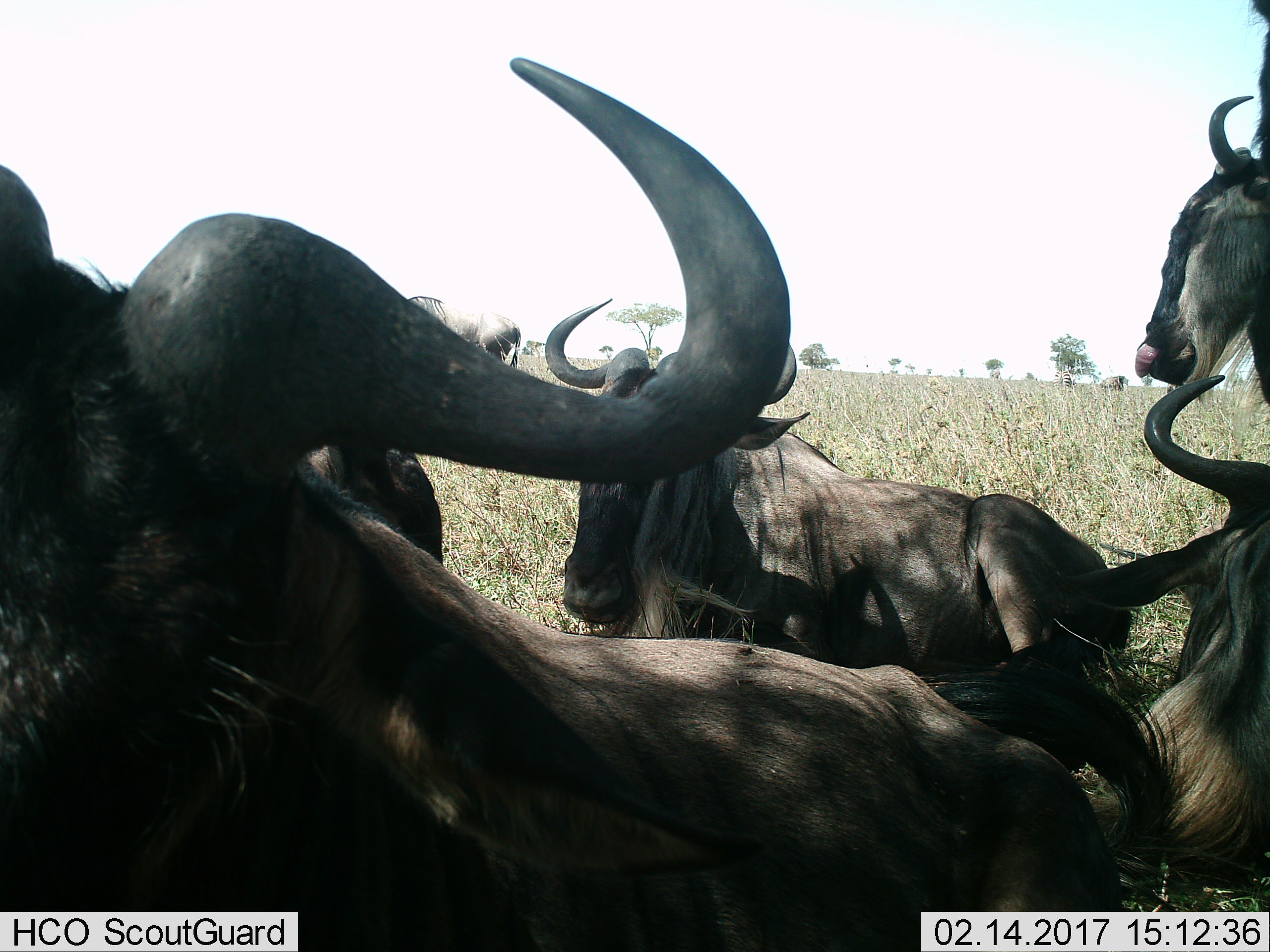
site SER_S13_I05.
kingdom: Animalia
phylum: Chordata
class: Mammalia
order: Artiodactyla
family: Bovidae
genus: Connochaetes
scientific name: Connochaetes taurinus taurinus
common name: blue wildebeest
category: wildebeestblue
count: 6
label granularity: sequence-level